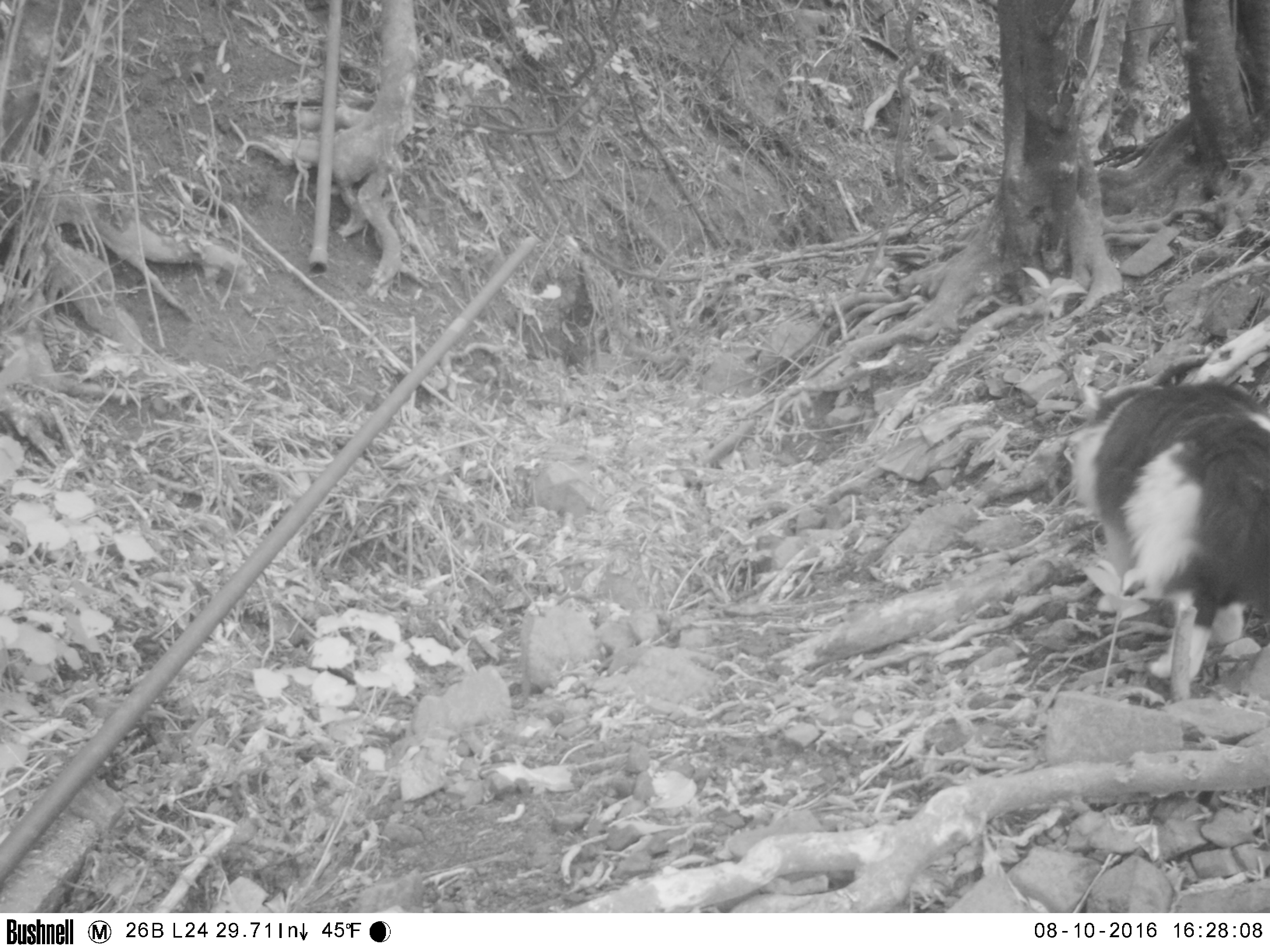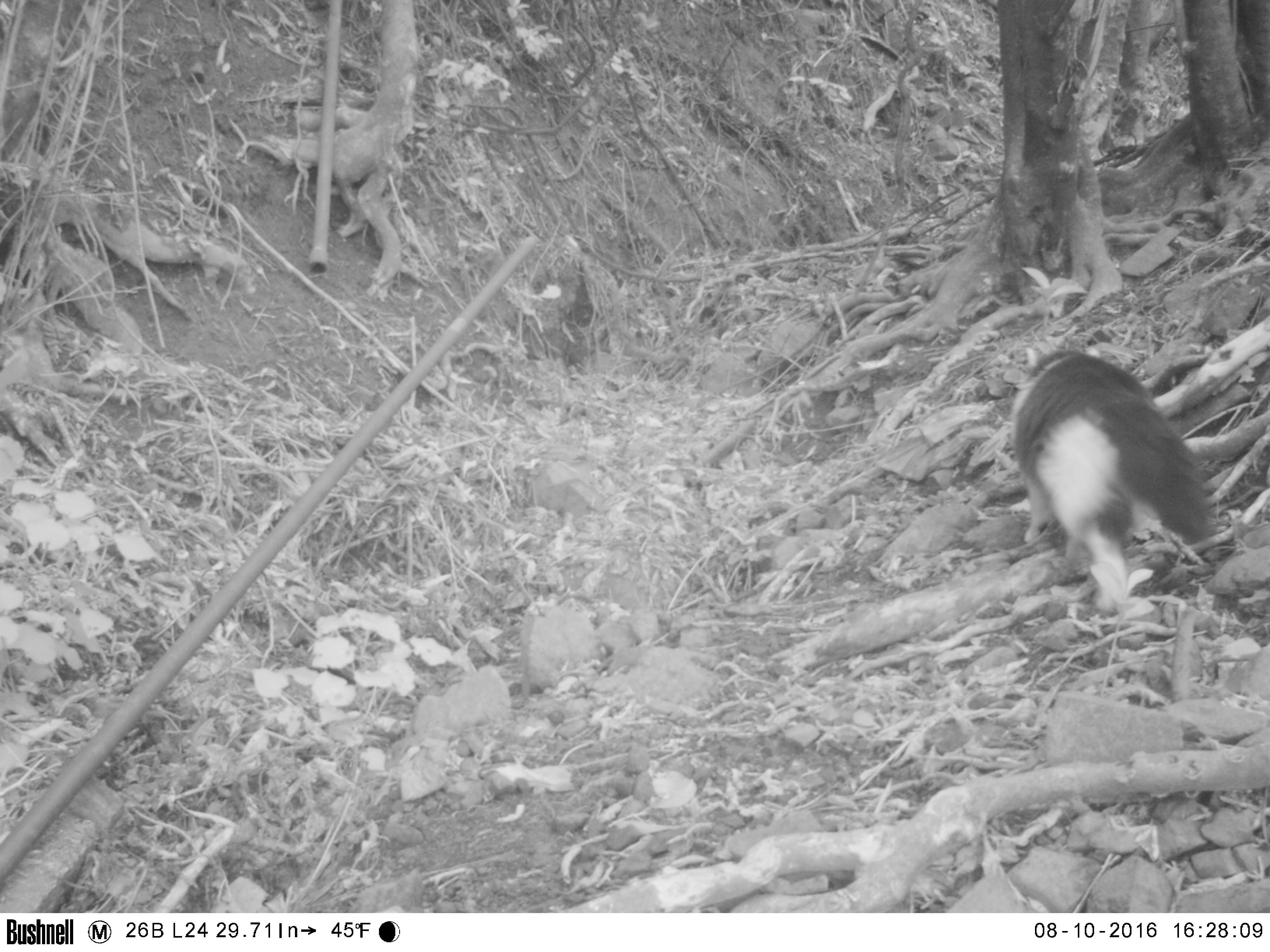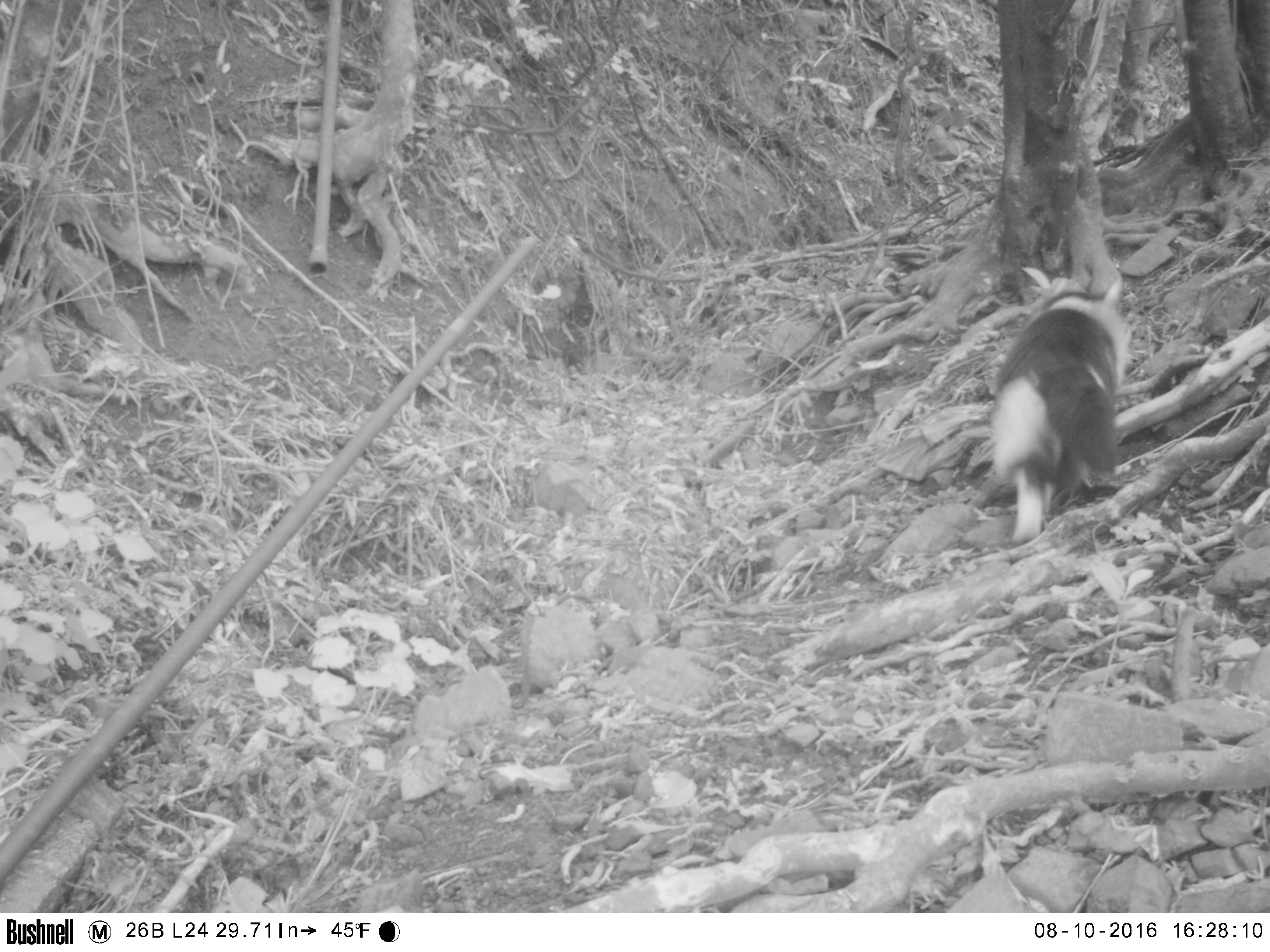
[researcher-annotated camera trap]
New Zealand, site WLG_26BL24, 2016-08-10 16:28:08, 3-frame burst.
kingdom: Animalia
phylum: Chordata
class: Mammalia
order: Carnivora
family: Felidae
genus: Felis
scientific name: Felis catus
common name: domestic cat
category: cat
Cat (domestic cat) (Felis catus).